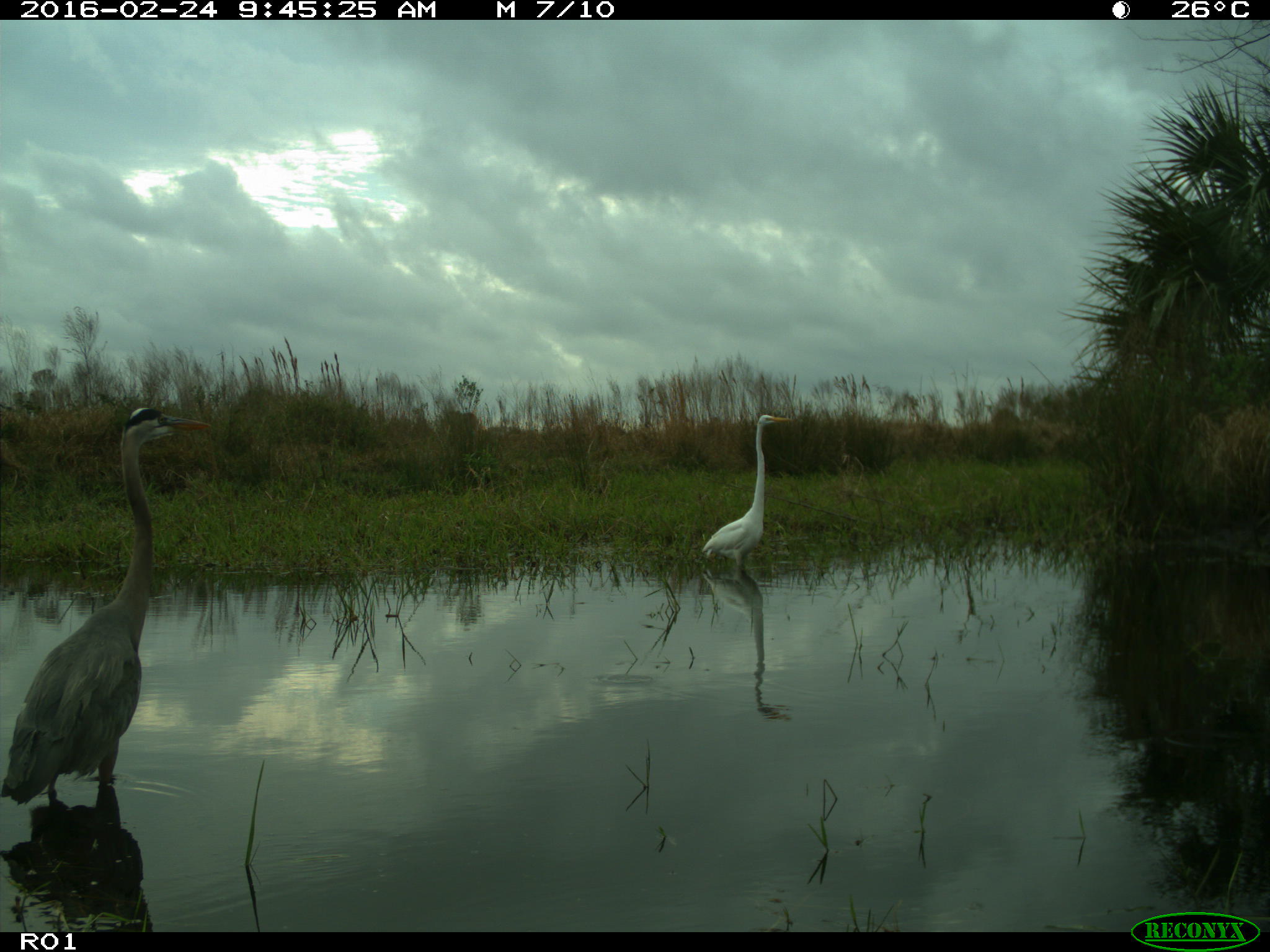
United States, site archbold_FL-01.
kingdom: Animalia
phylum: Chordata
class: Aves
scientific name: Aves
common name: birds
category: unidentified bird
Unidentified bird (birds) (Aves).